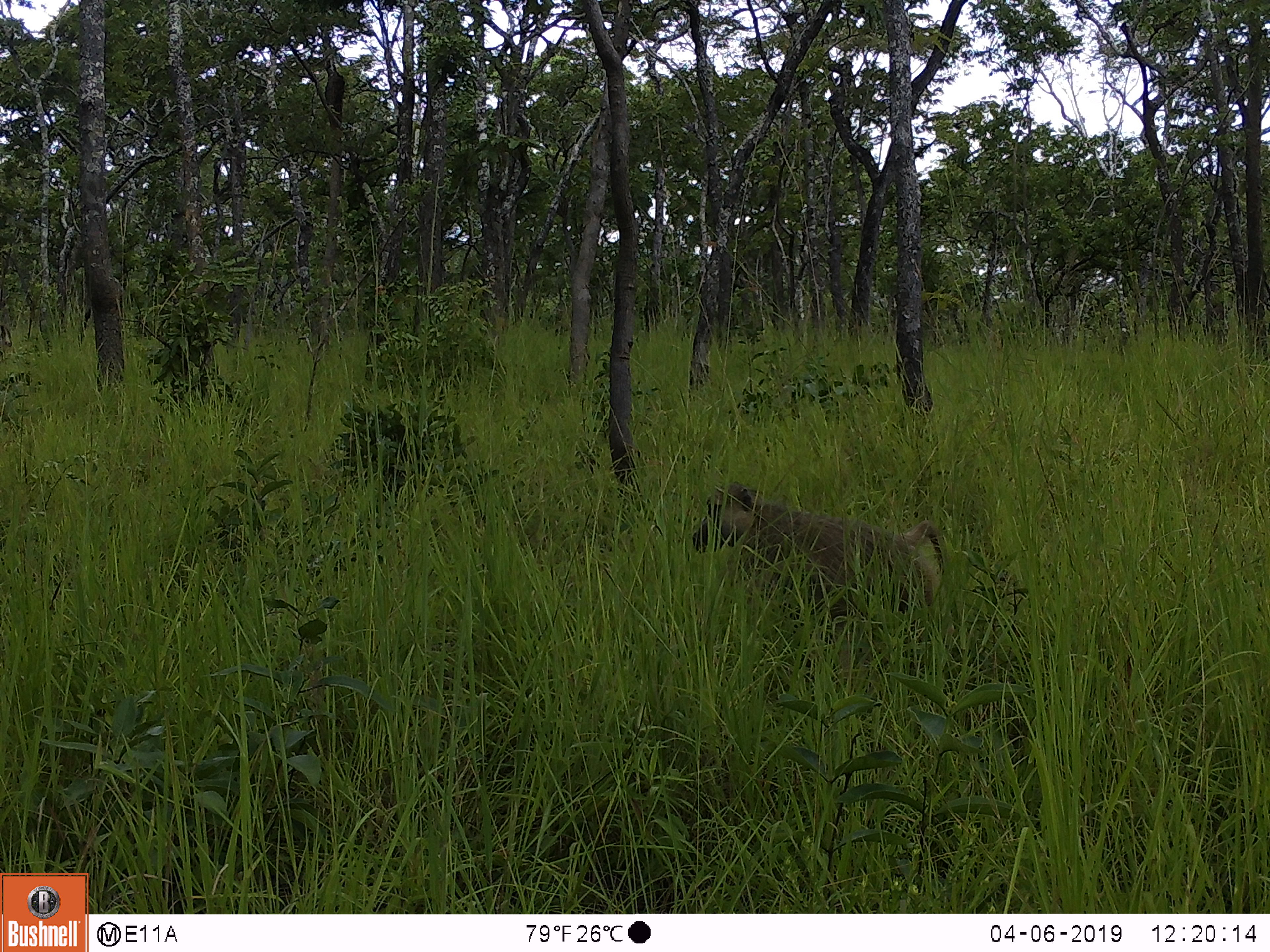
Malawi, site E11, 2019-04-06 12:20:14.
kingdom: Animalia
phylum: Chordata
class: Mammalia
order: Primates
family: Cercopithecidae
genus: Papio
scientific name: Papio cynocephalus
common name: yellow baboon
Yellow baboon (Papio cynocephalus), count 1.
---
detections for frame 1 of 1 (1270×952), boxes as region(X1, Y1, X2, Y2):
yellow baboon: region(673, 478, 952, 623)